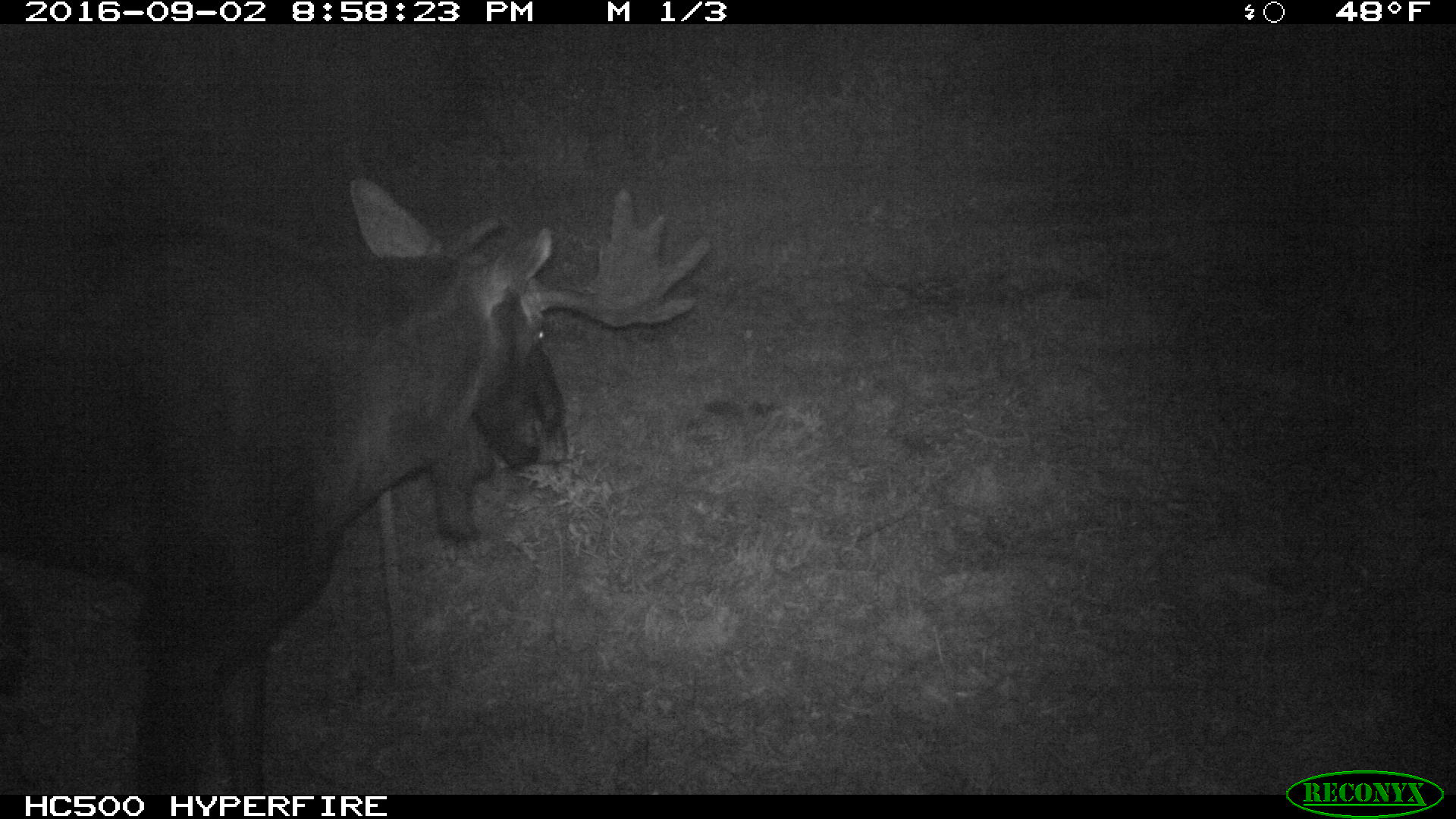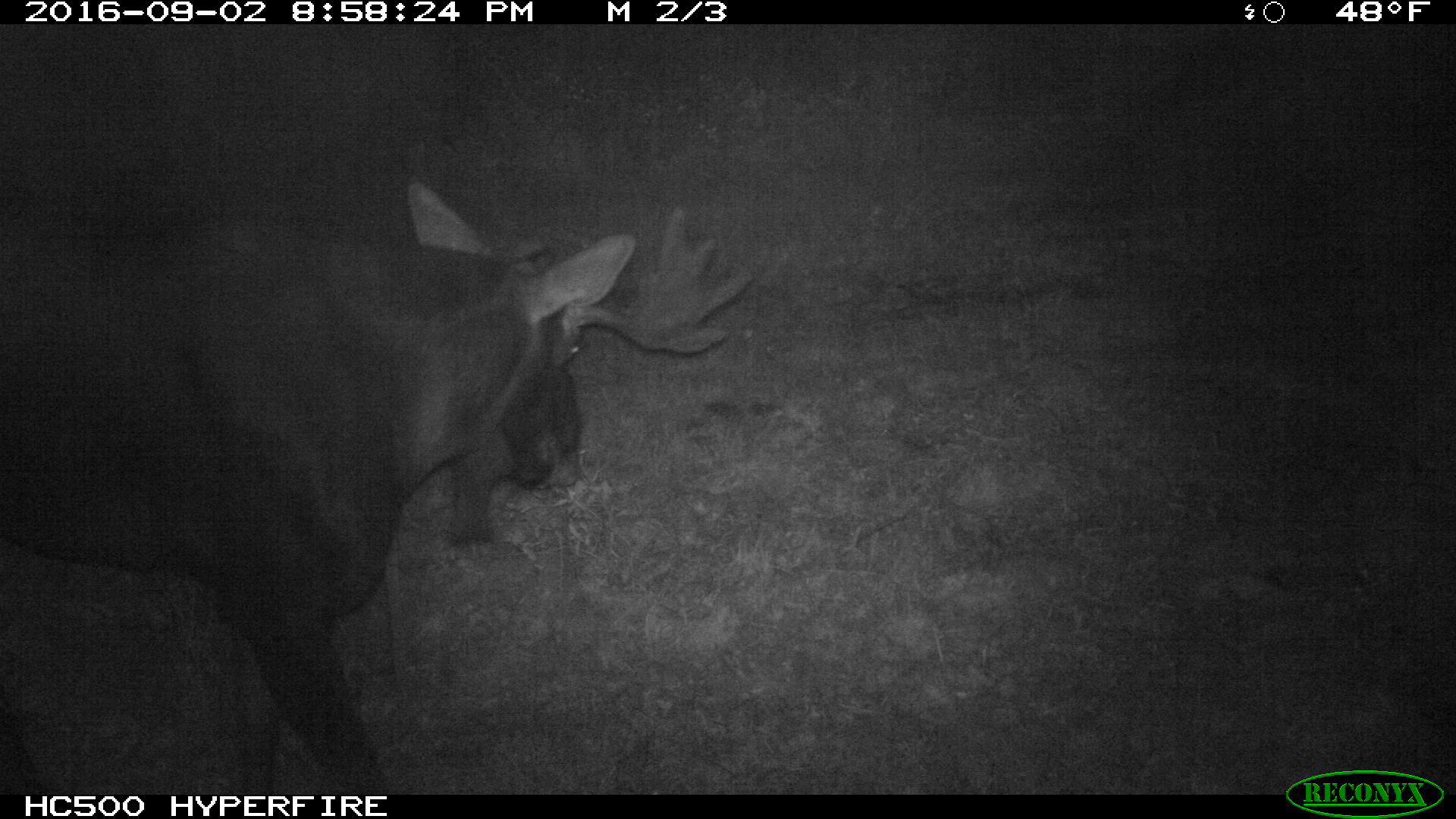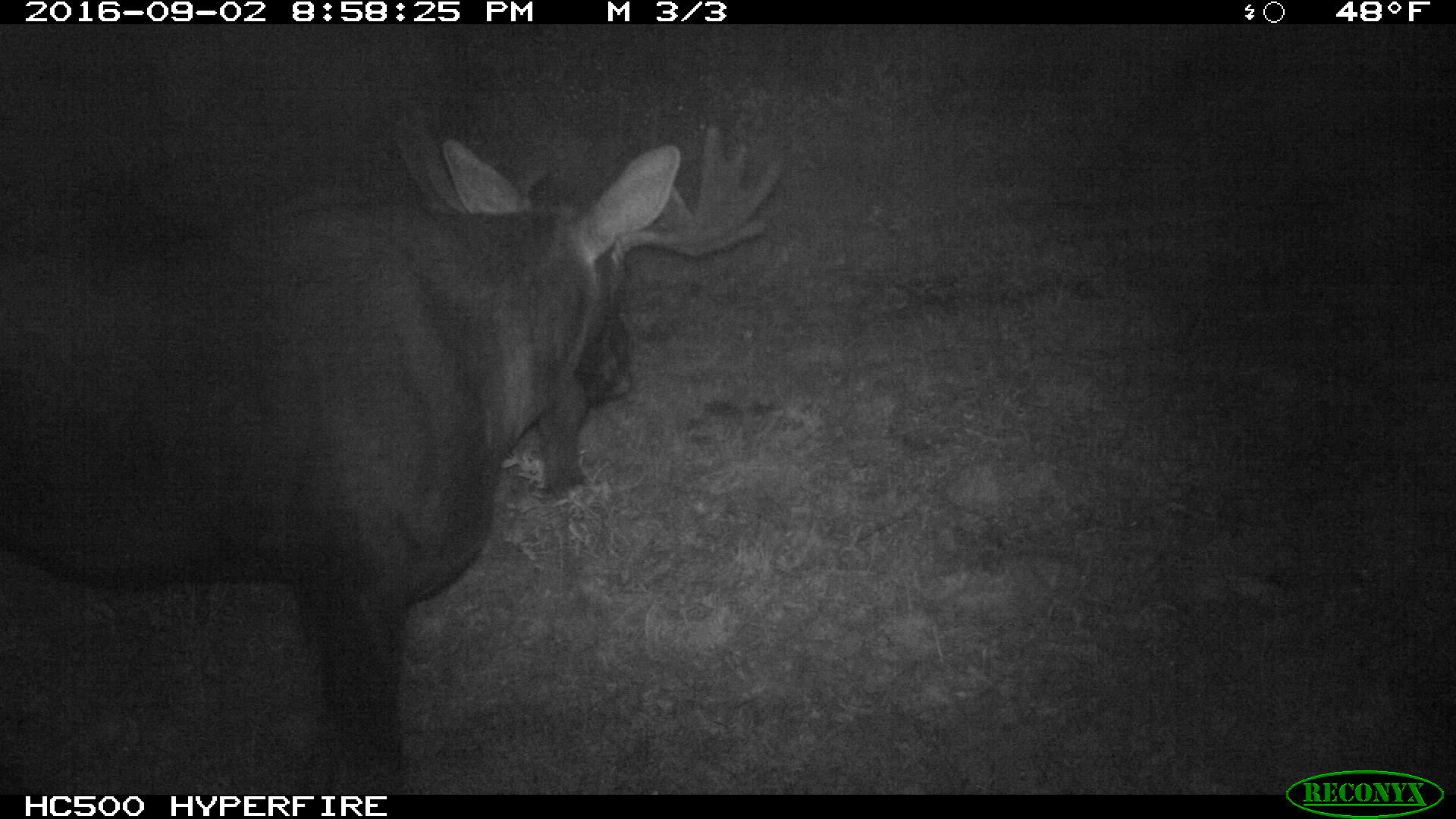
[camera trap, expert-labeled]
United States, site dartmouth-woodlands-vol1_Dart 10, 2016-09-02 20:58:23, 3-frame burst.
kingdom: Animalia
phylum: Chordata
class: Mammalia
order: Artiodactyla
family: Cervidae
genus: Alces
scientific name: Alces alces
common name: moose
Moose (Alces alces).